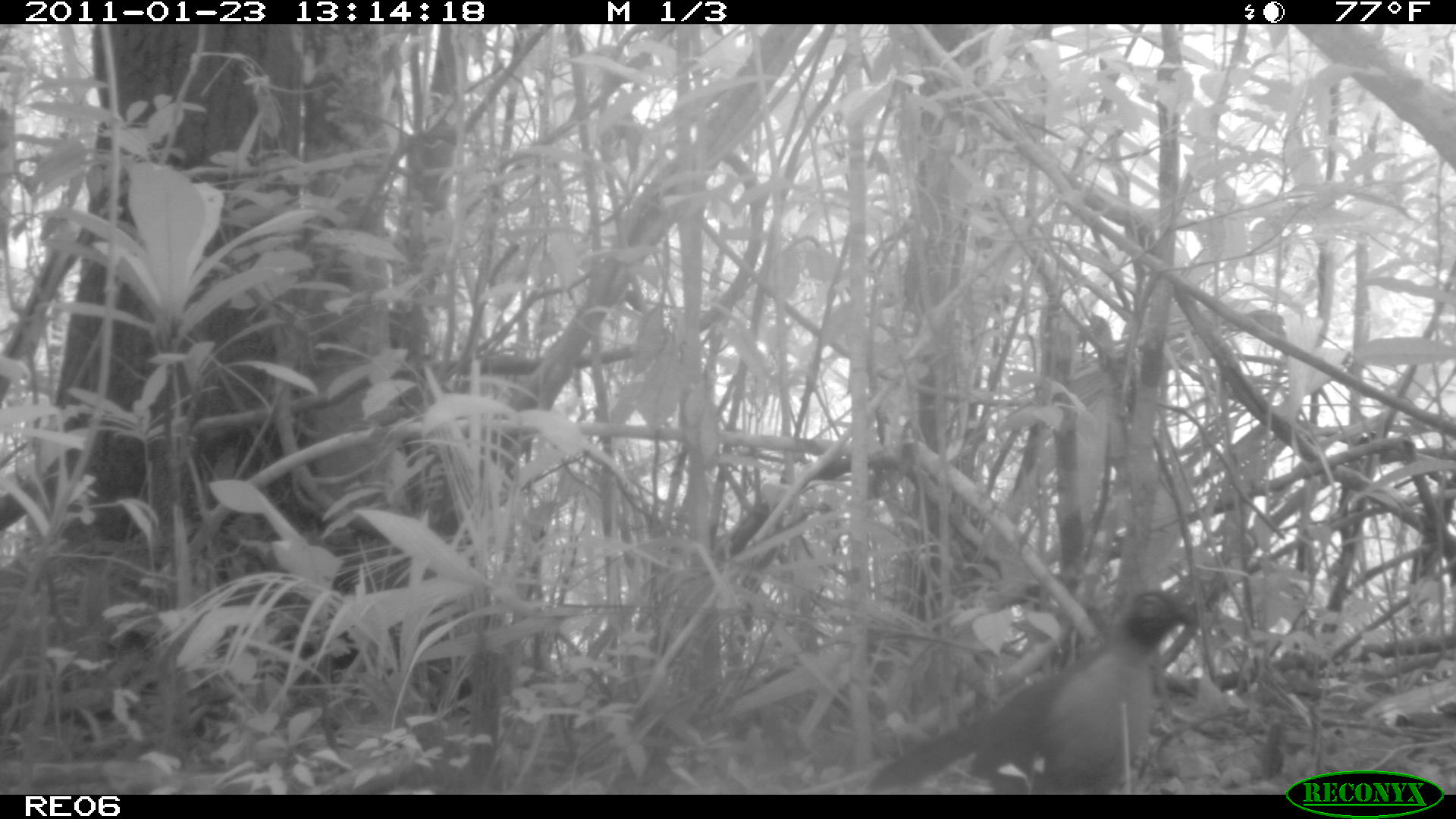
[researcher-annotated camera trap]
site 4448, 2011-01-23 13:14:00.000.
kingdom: Animalia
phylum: Chordata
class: Aves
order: Cuculiformes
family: Cuculidae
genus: Coua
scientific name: Coua serriana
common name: red-breasted coua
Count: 1.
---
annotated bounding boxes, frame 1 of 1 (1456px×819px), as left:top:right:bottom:
coua serriana: 851:581:1200:794